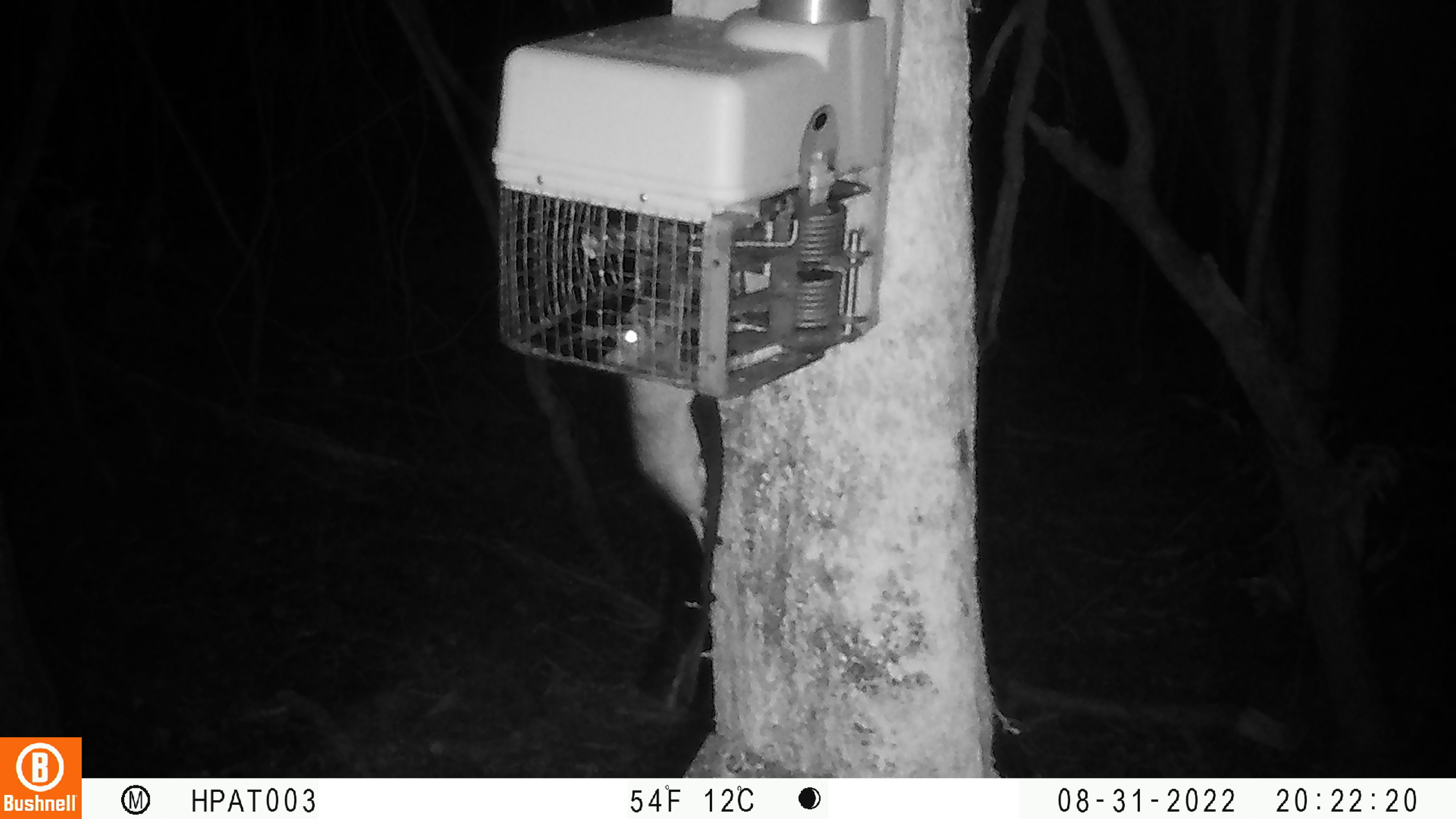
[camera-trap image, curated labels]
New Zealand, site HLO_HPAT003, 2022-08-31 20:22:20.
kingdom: Animalia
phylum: Chordata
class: Mammalia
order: Rodentia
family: Muridae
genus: Rattus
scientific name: Rattus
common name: rat